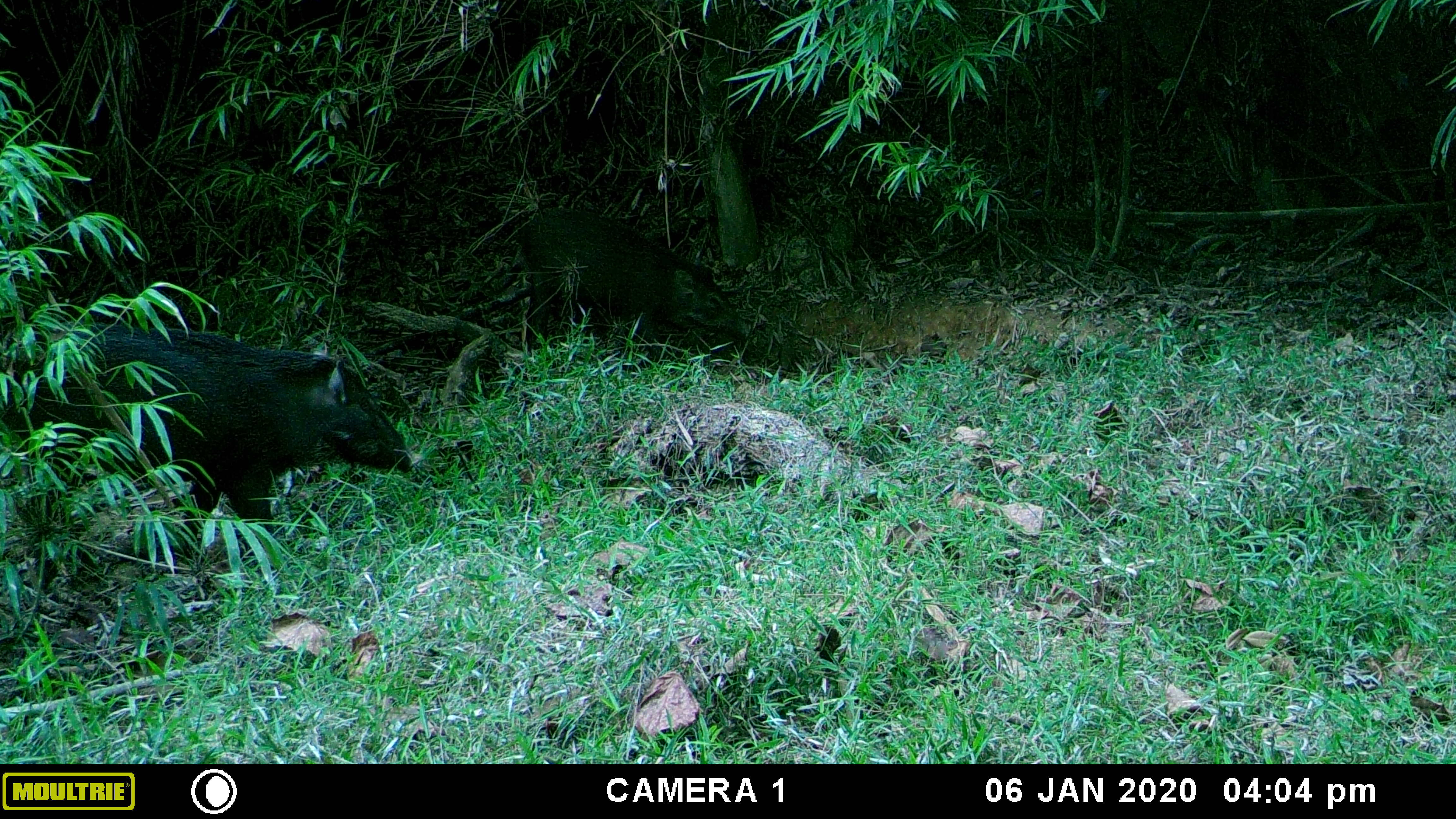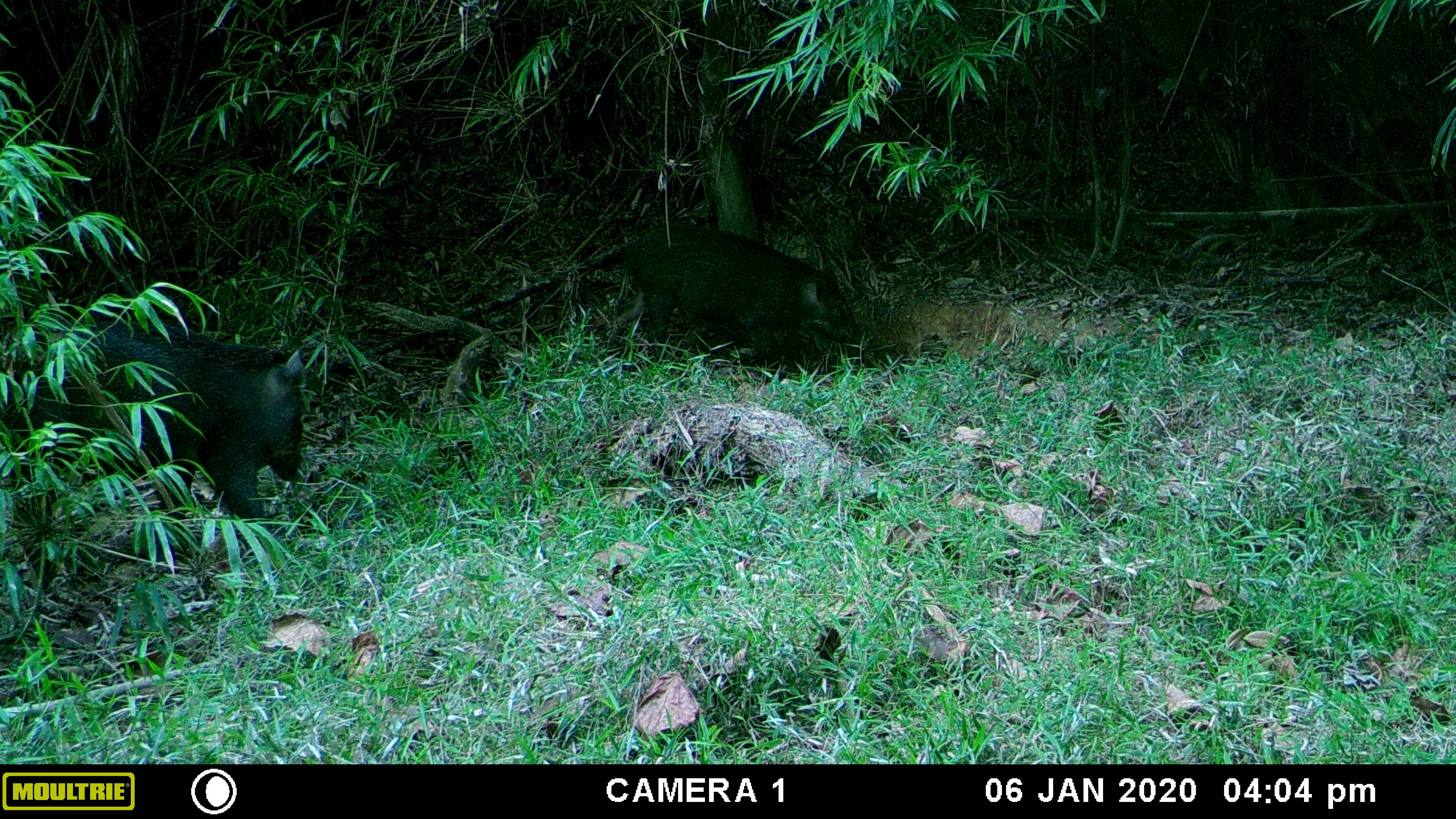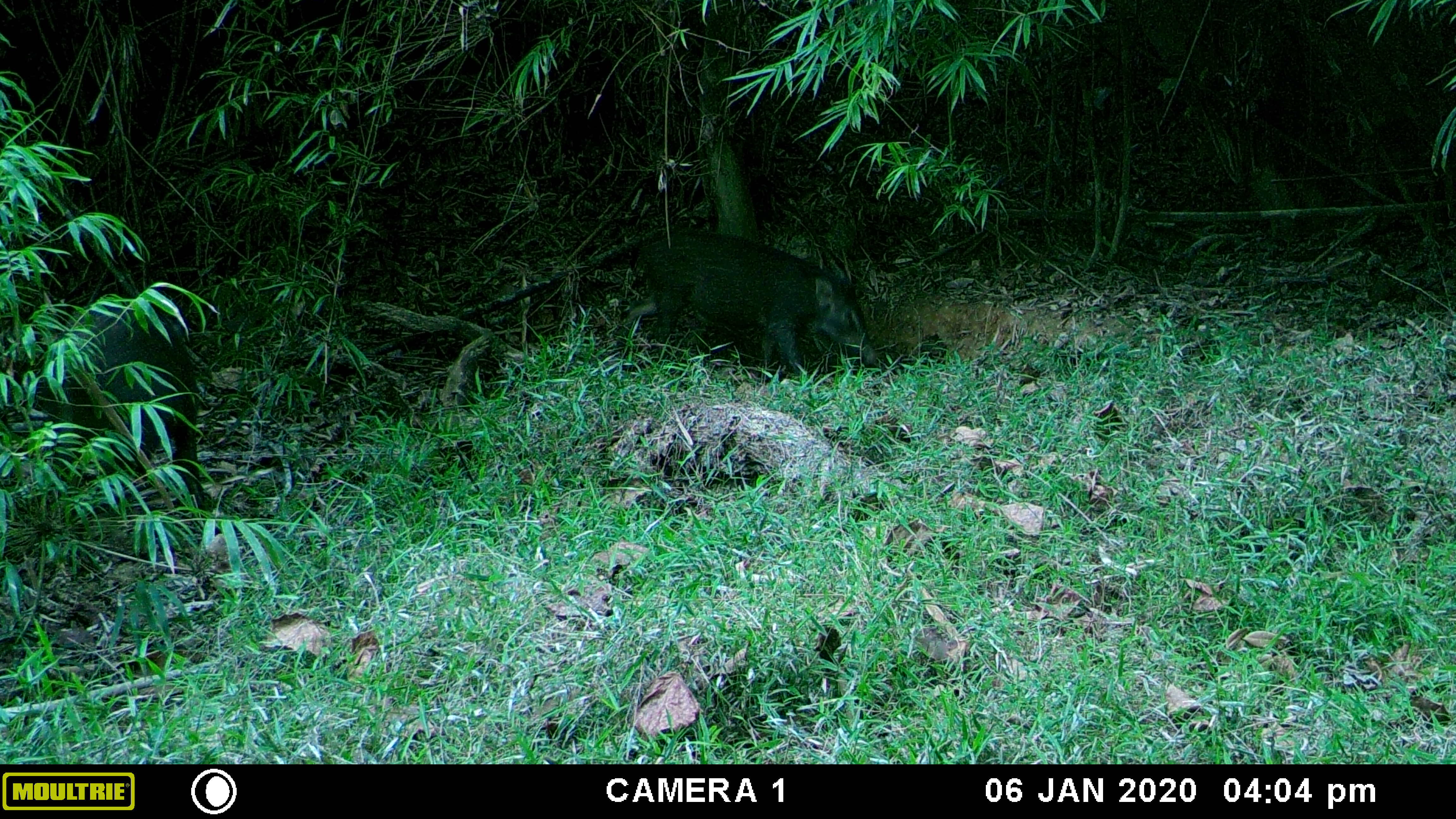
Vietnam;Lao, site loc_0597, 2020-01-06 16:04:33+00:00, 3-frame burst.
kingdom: Animalia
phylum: Chordata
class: Mammalia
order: Artiodactyla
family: Suidae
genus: Sus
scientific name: Sus scrofa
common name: eurasian wild pig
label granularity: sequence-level